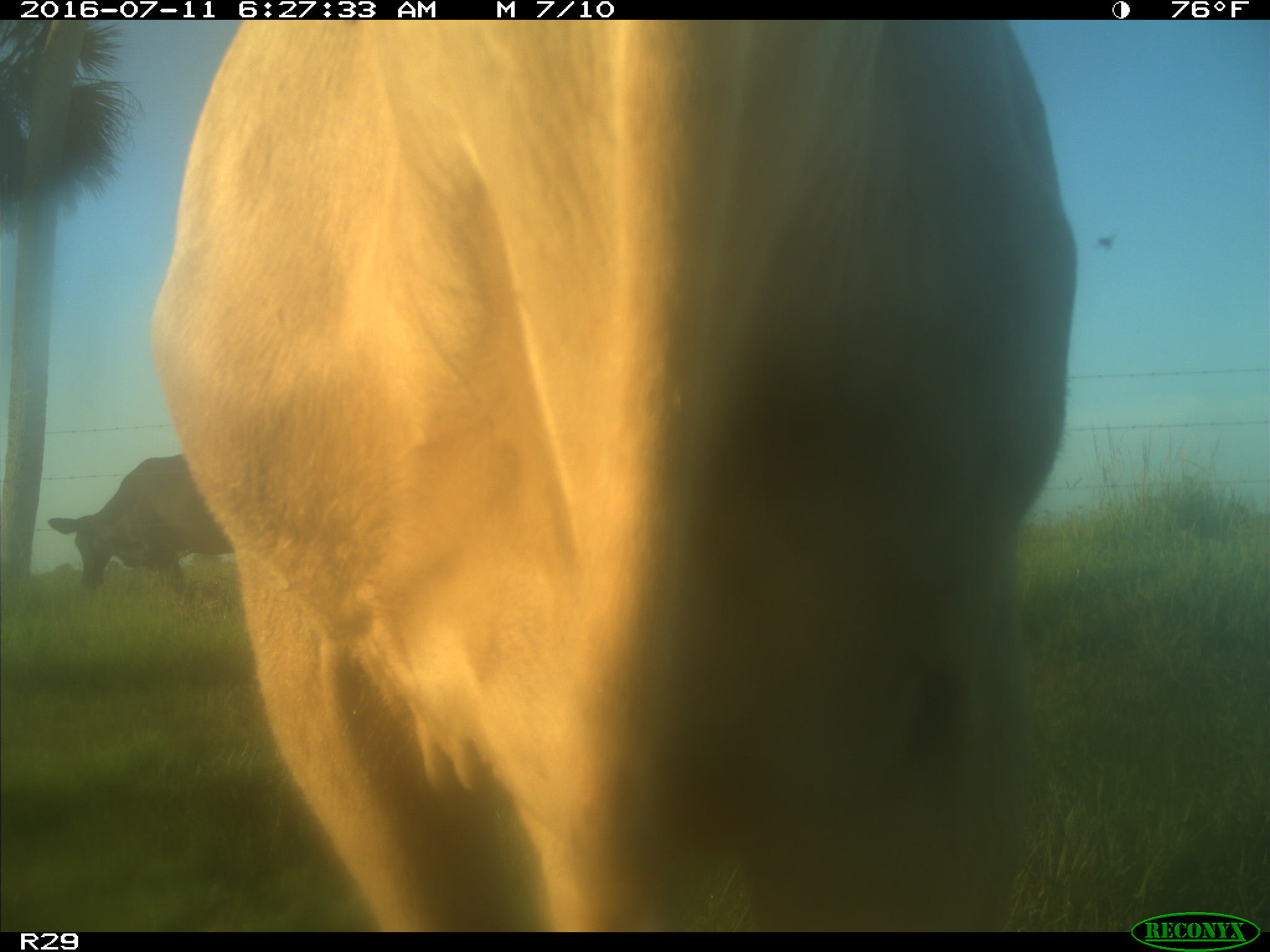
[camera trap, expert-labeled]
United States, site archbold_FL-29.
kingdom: Animalia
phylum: Chordata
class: Mammalia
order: Artiodactyla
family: Bovidae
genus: Bos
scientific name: Bos taurus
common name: domestic cow